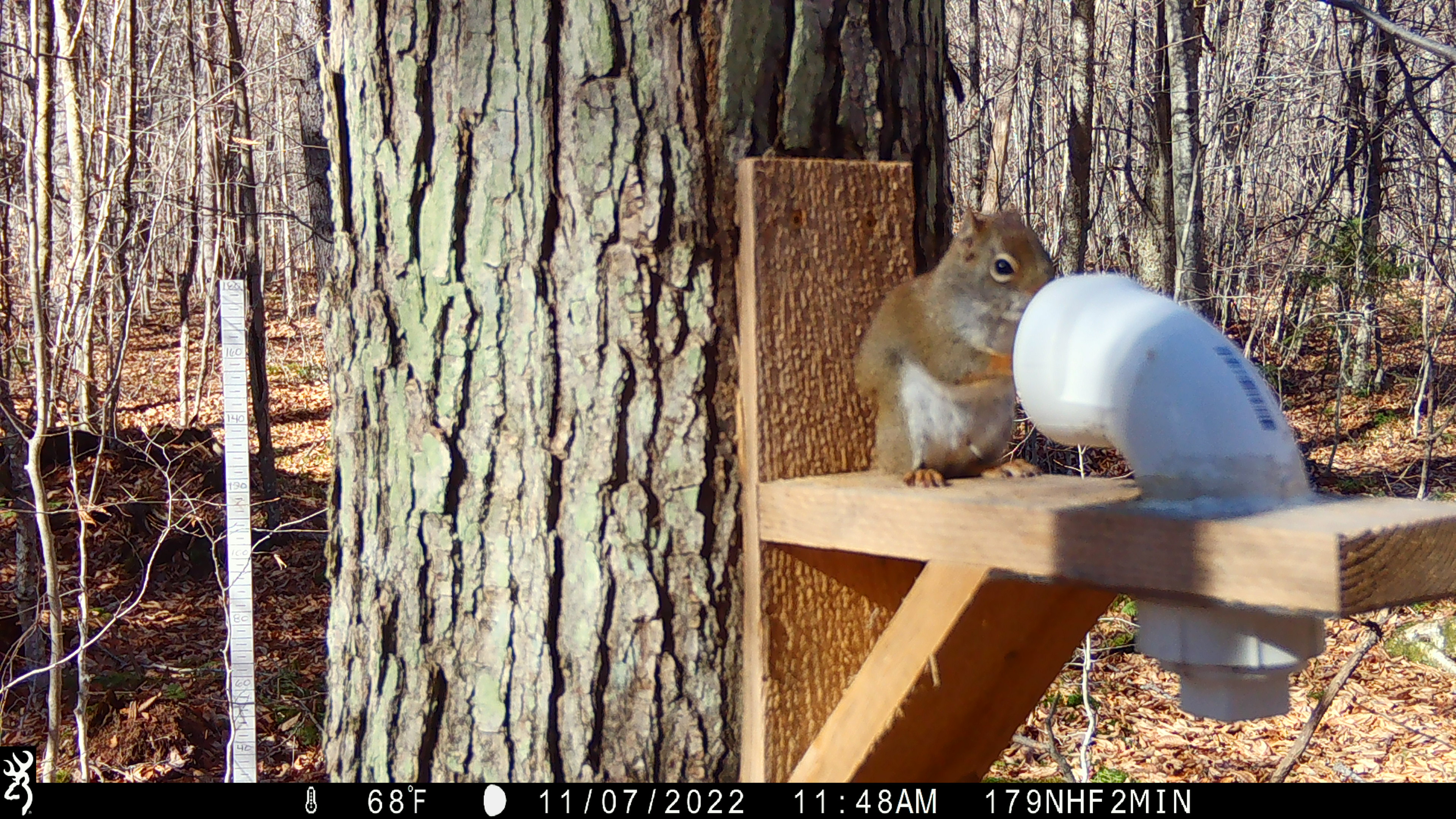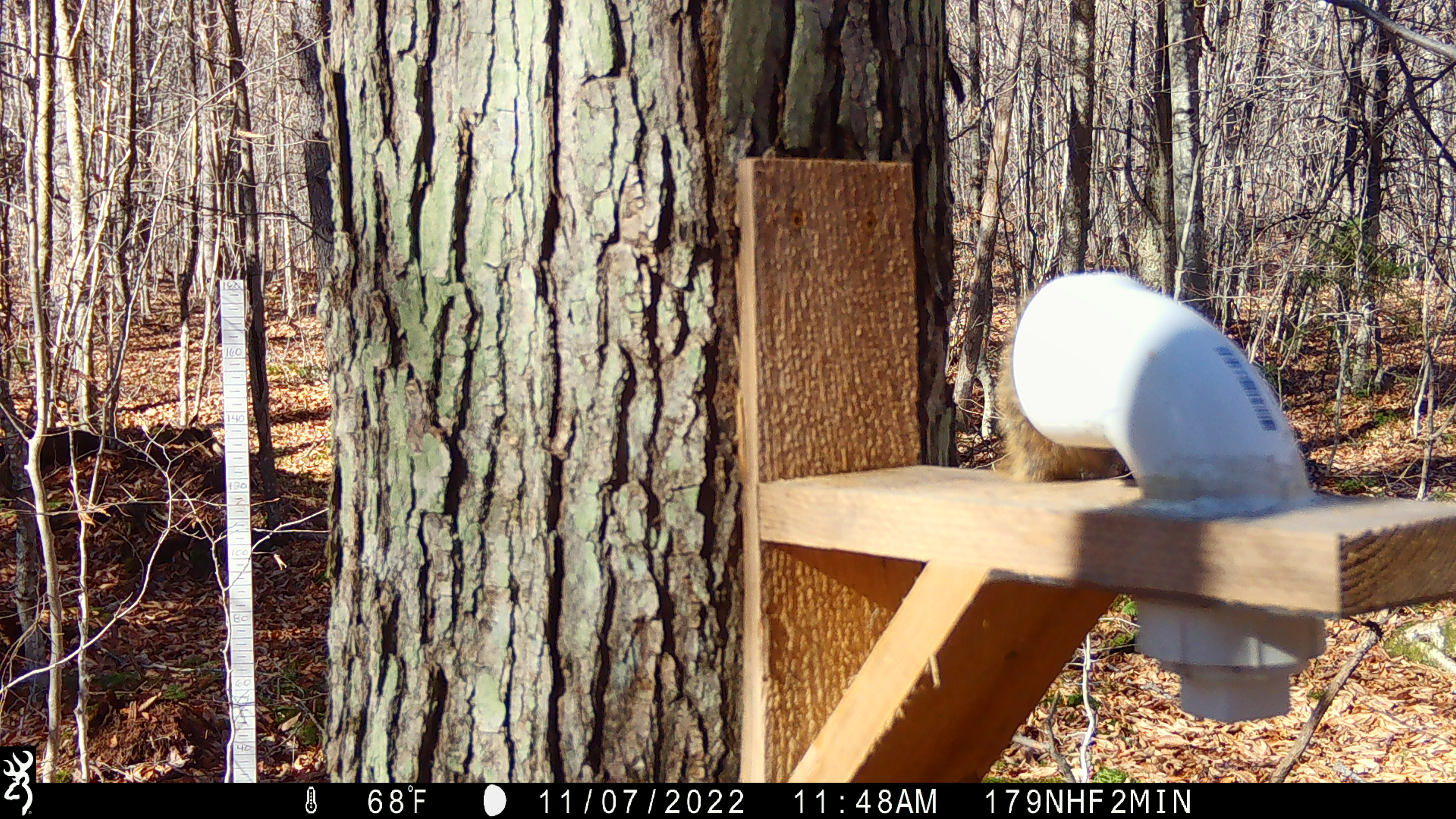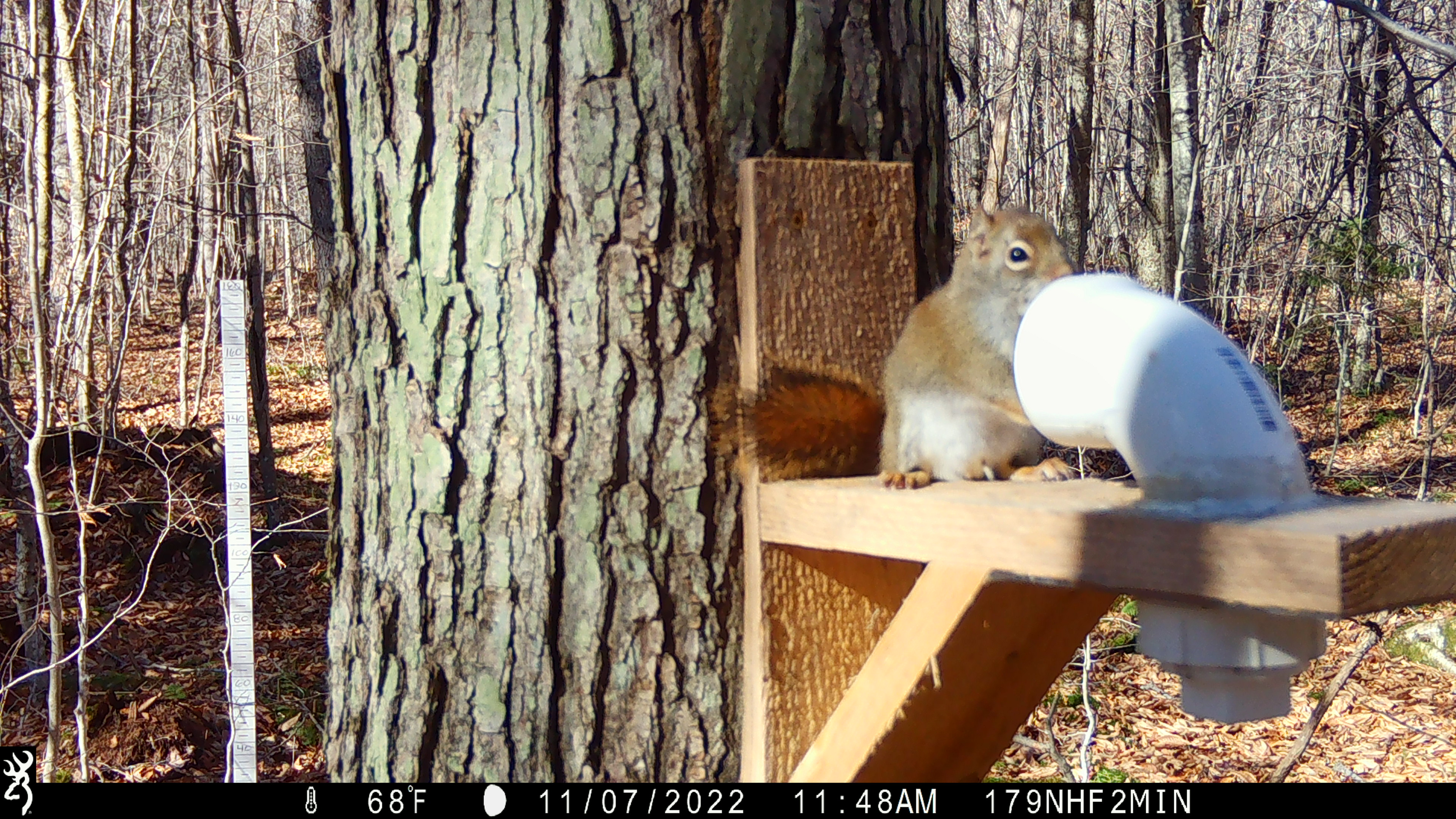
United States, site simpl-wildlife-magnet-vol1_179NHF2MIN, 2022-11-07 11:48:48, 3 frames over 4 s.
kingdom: Animalia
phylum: Chordata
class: Mammalia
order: Rodentia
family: Sciuridae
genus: Tamiasciurus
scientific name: Tamiasciurus hudsonicus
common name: red squirrel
Red squirrel (Tamiasciurus hudsonicus).